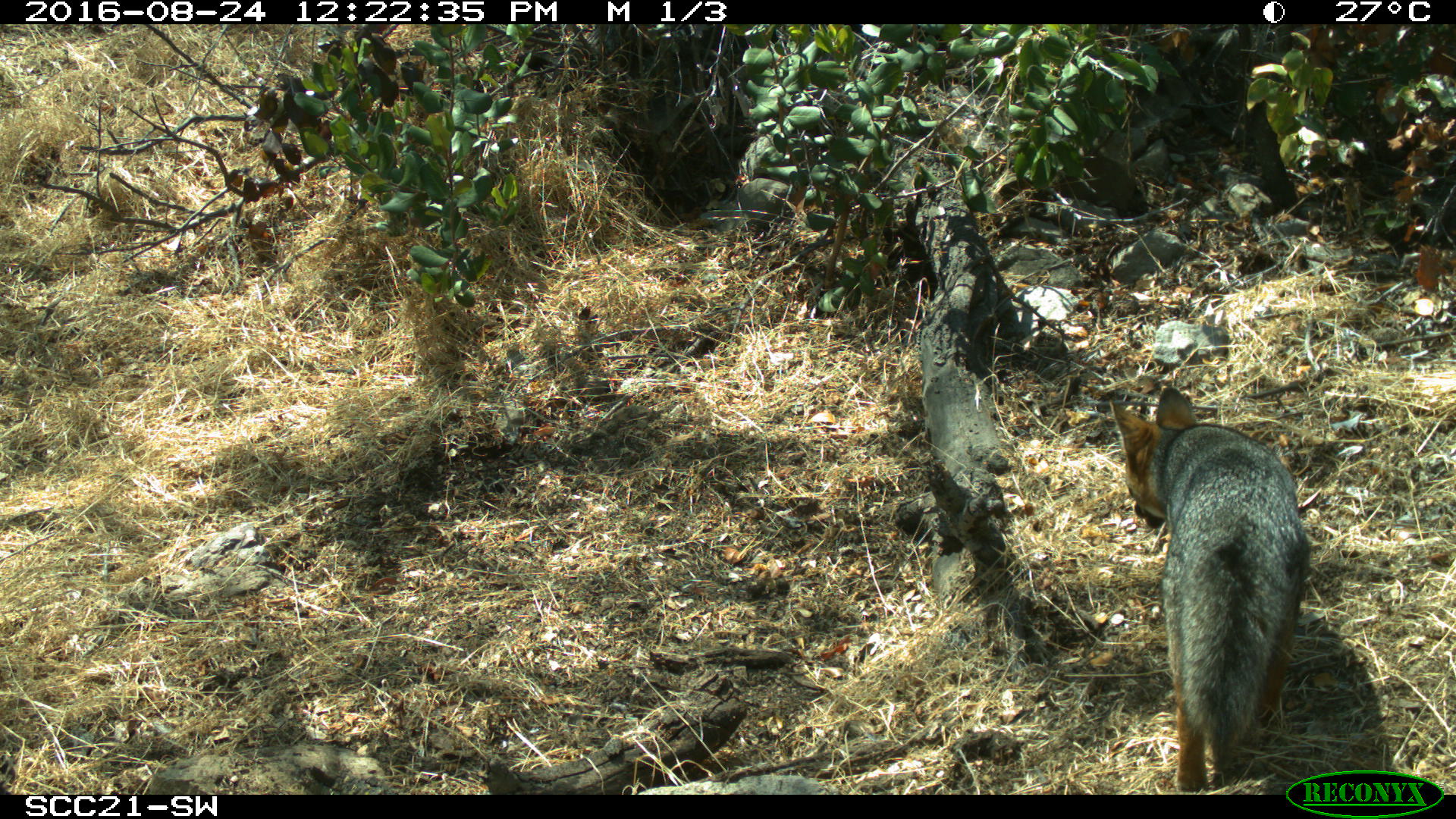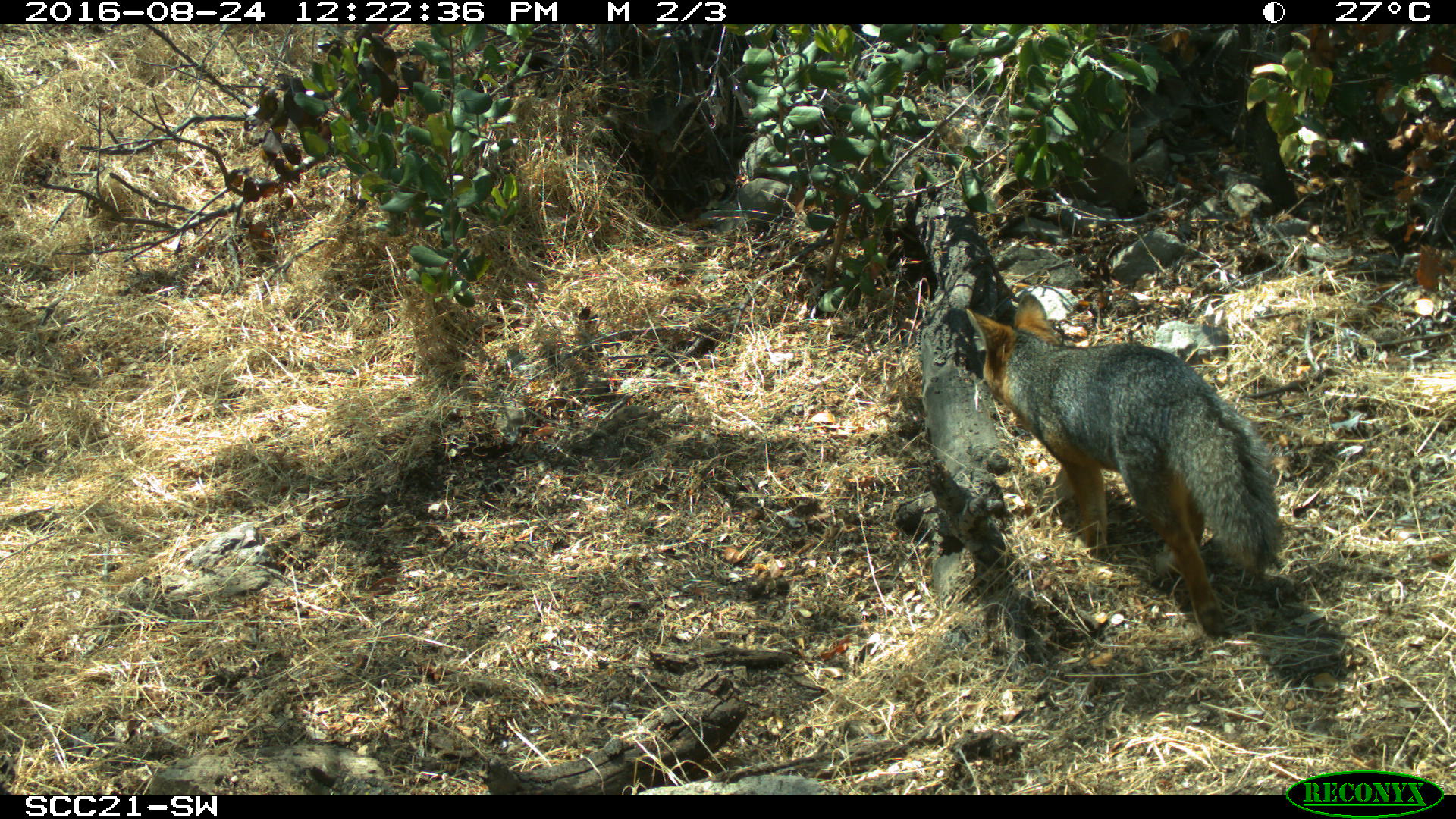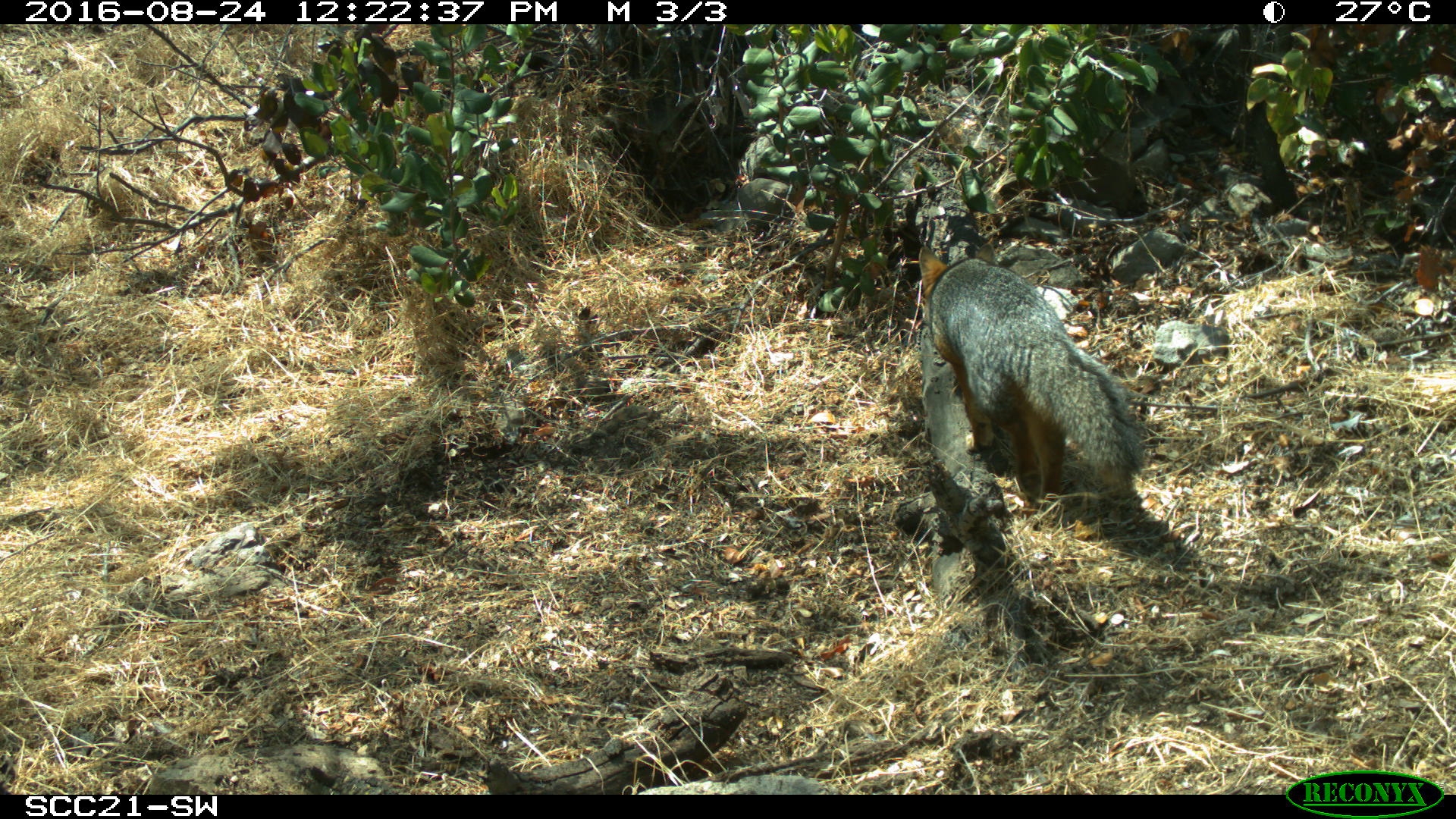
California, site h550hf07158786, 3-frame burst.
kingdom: Animalia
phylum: Chordata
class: Mammalia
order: Carnivora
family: Canidae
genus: Urocyon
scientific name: Urocyon littoralis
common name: island fox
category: fox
Fox (island fox) (Urocyon littoralis).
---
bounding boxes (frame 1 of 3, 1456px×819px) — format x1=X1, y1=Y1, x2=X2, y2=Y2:
fox: x1=1109, y1=388, x2=1310, y2=792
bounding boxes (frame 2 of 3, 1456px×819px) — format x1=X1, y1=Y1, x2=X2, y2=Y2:
fox: x1=965, y1=305, x2=1281, y2=635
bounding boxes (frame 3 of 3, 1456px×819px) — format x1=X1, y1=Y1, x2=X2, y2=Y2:
fox: x1=919, y1=244, x2=1144, y2=490